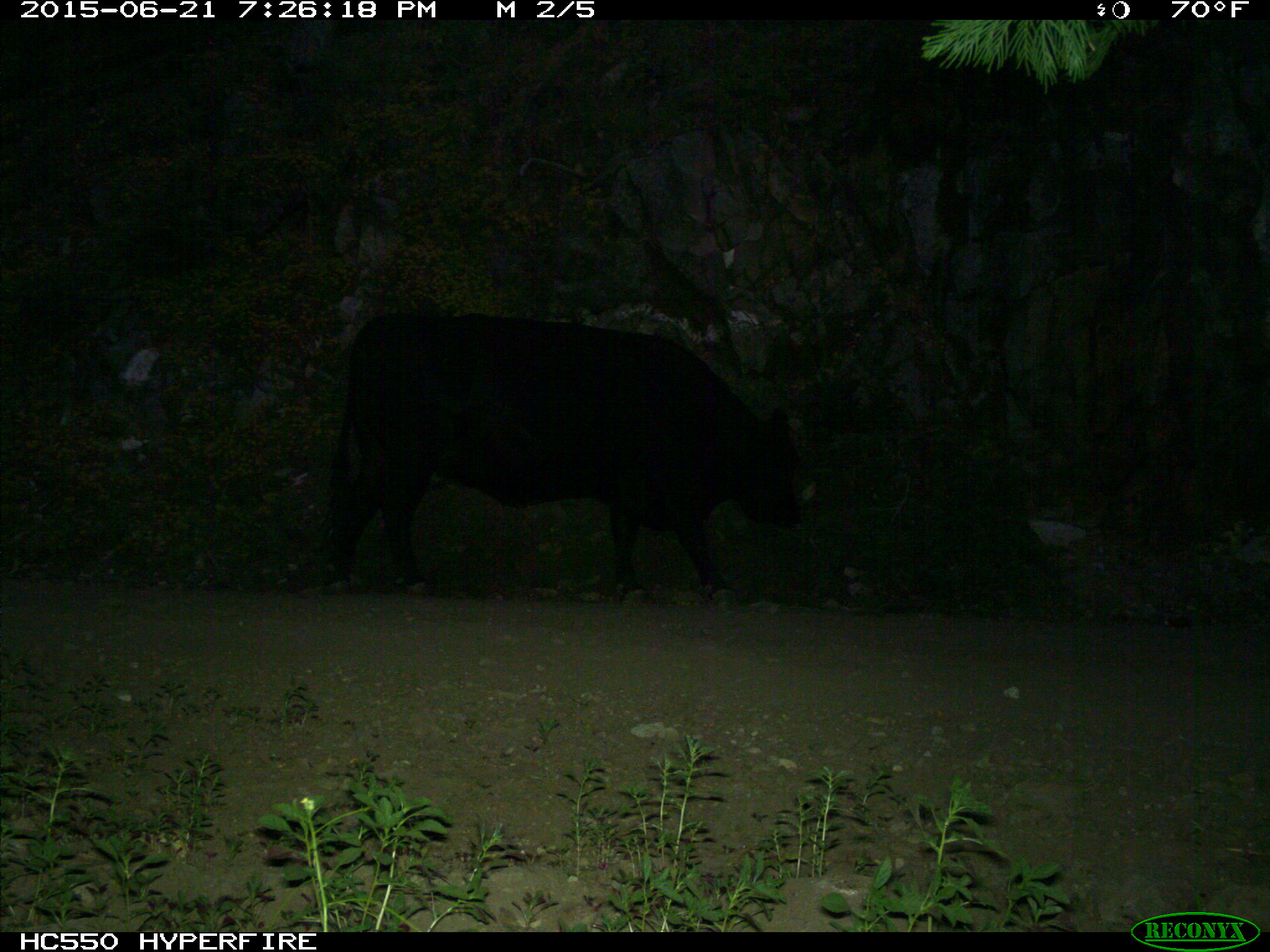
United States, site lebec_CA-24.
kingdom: Animalia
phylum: Chordata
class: Mammalia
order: Artiodactyla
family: Bovidae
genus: Bos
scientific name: Bos taurus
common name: domestic cow